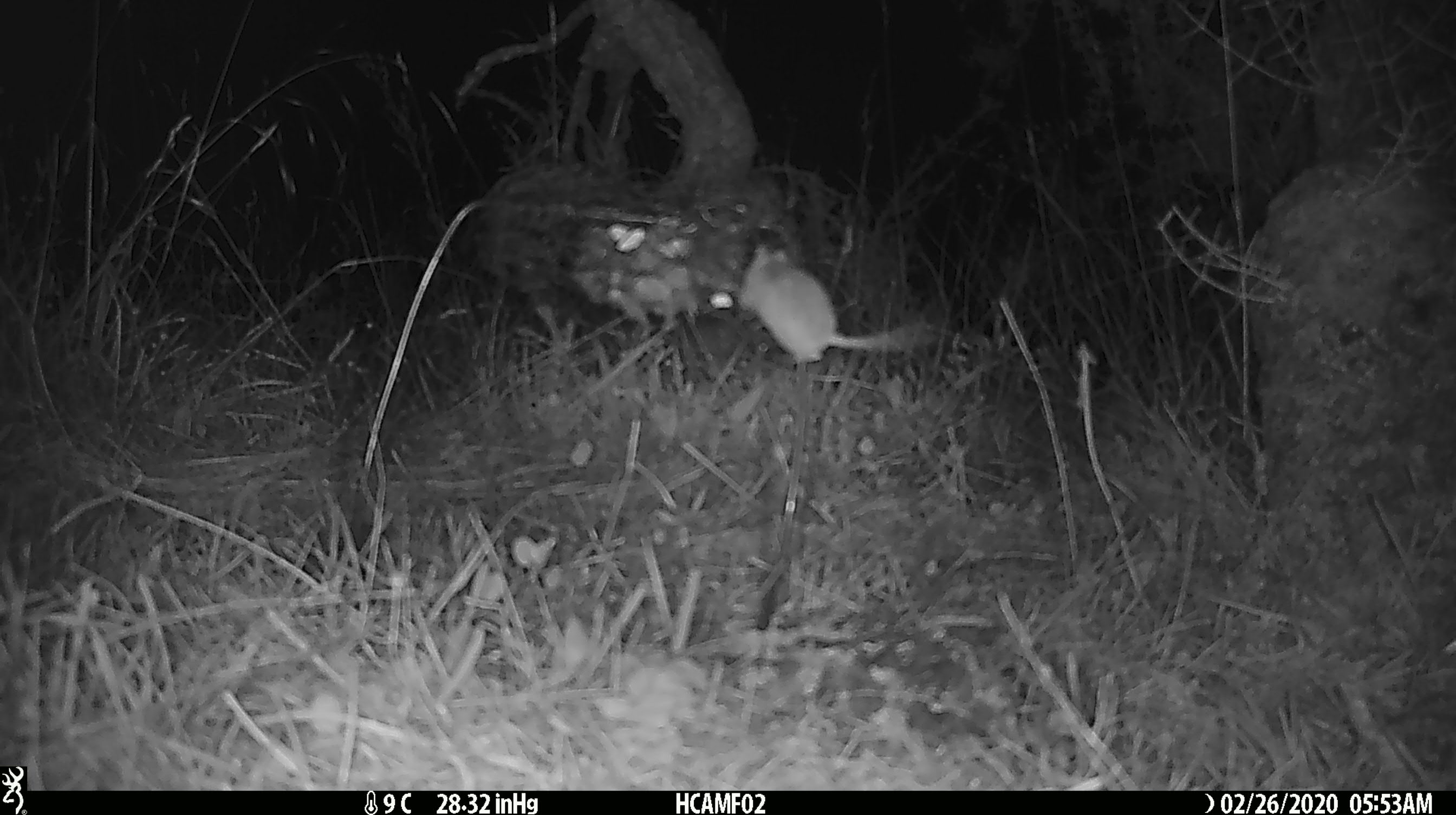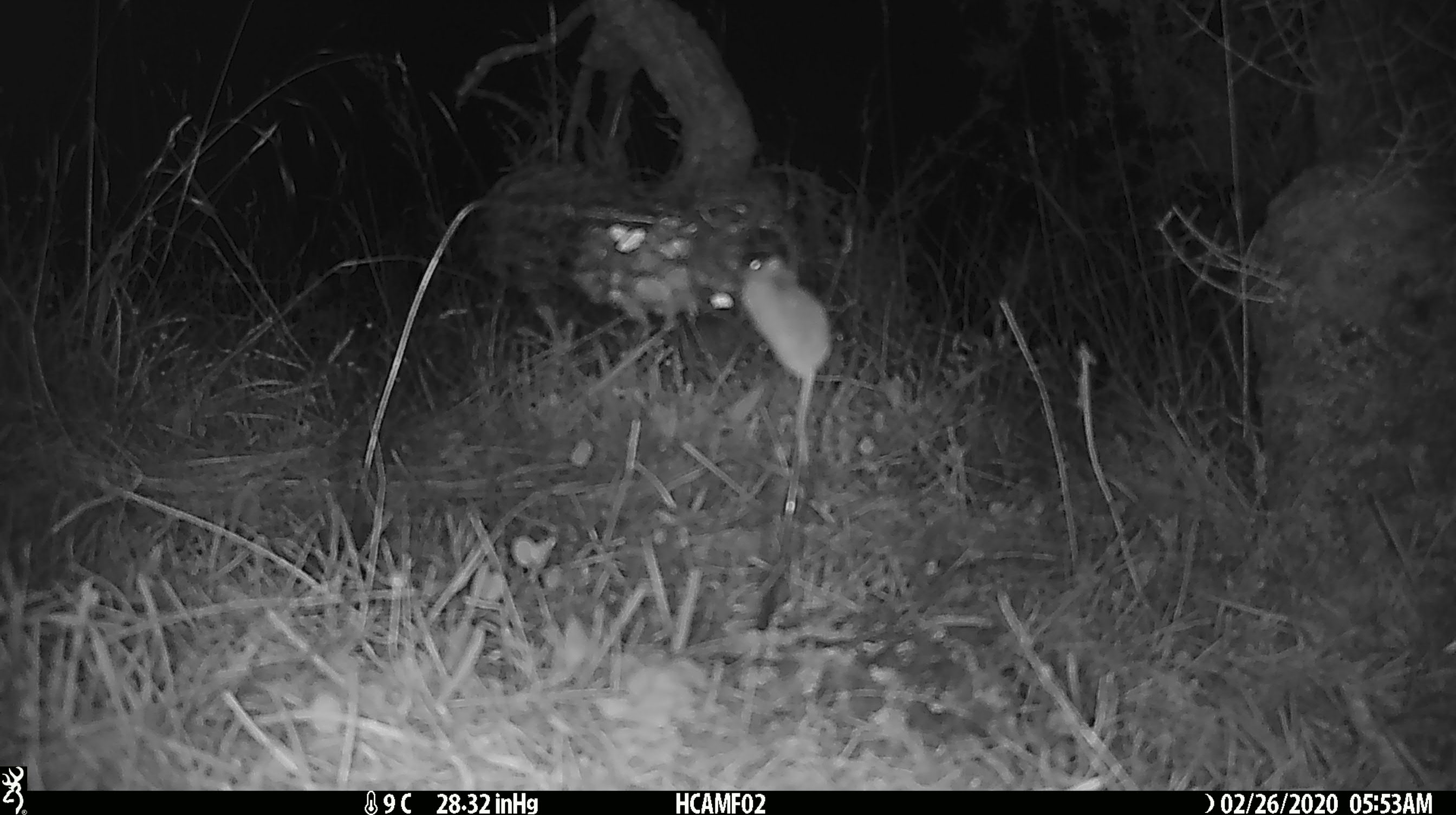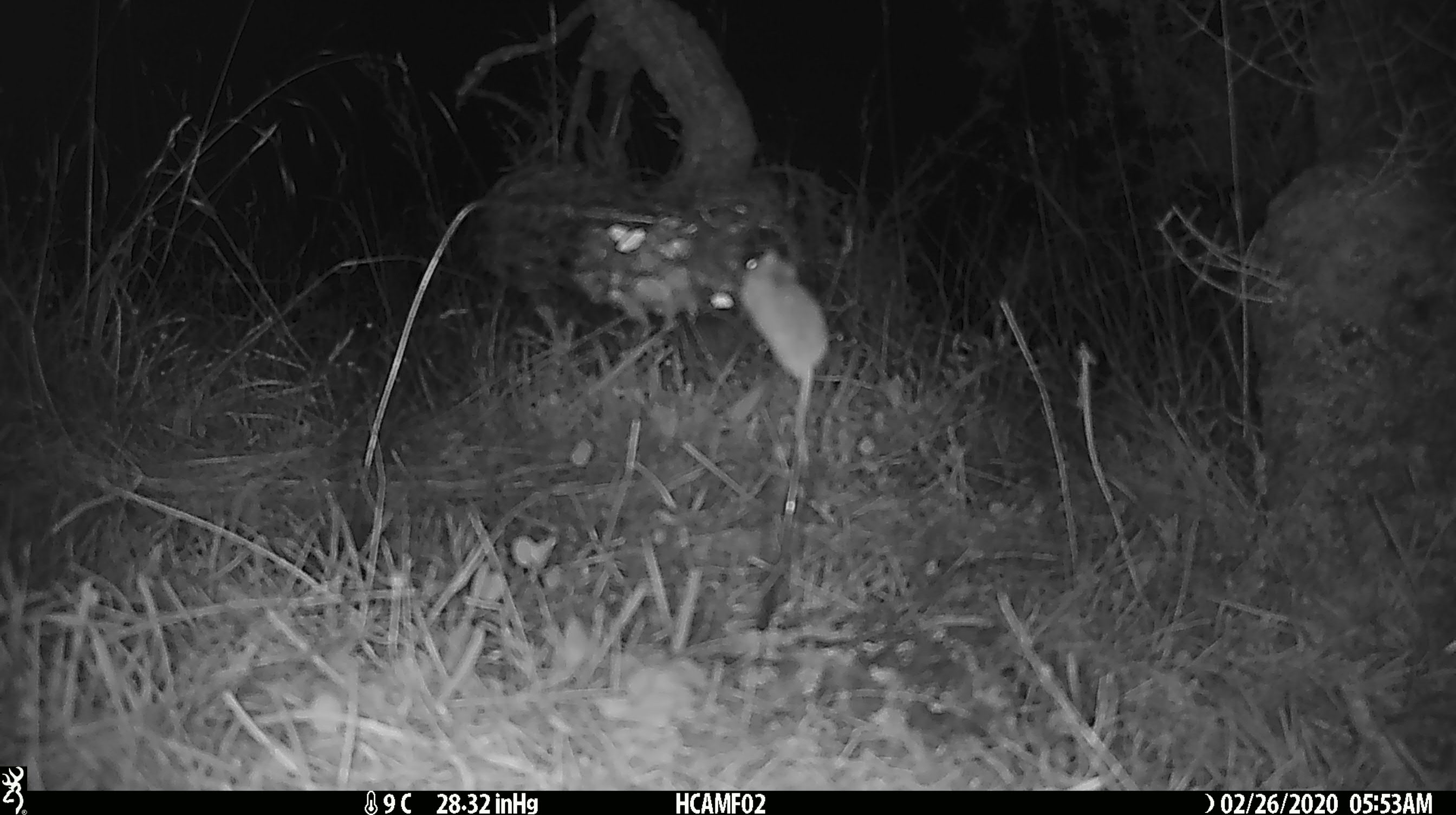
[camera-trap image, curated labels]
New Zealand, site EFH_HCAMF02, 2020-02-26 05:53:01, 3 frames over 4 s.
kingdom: Animalia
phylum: Chordata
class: Mammalia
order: Rodentia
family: Muridae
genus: Mus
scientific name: Mus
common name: mouse